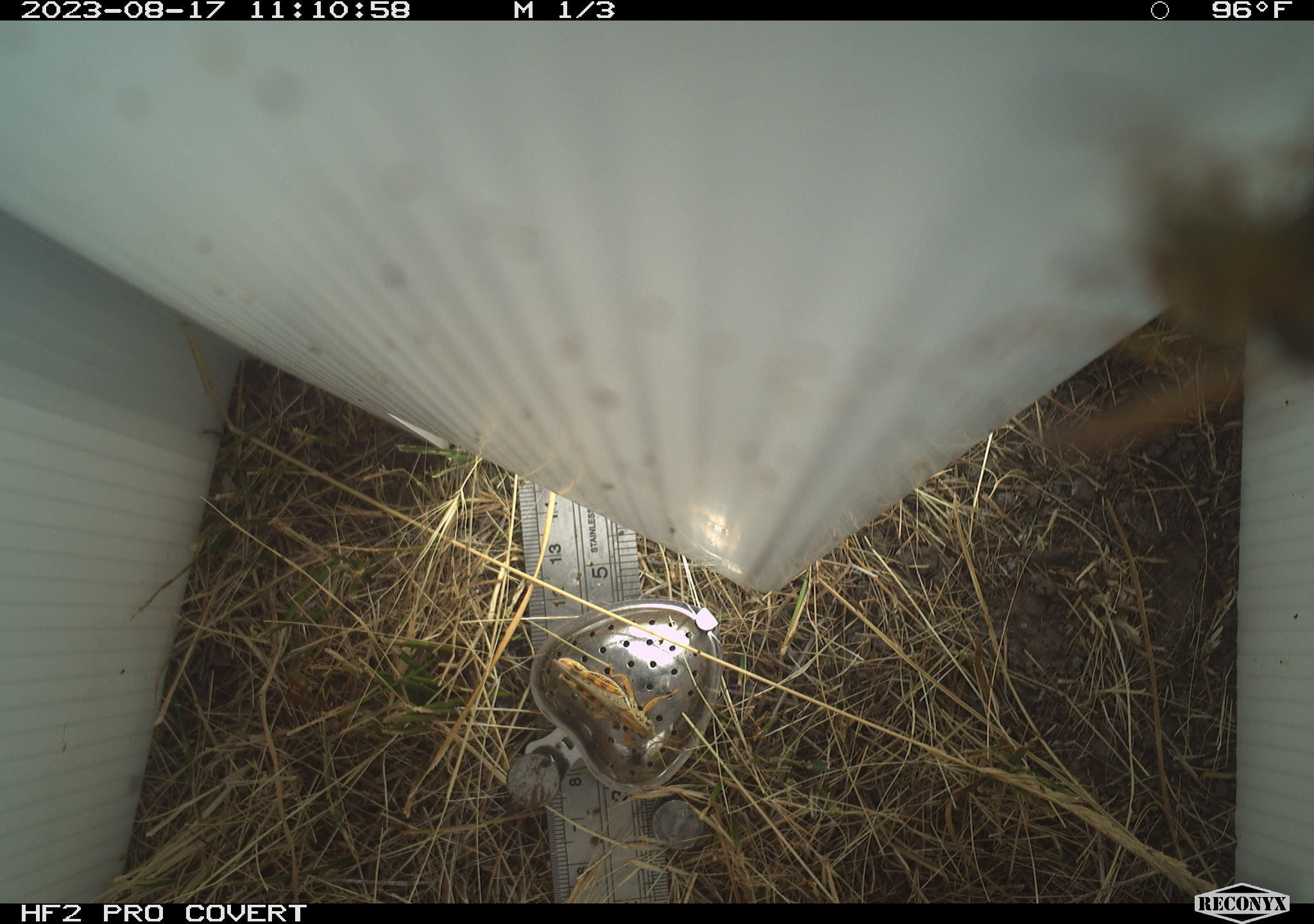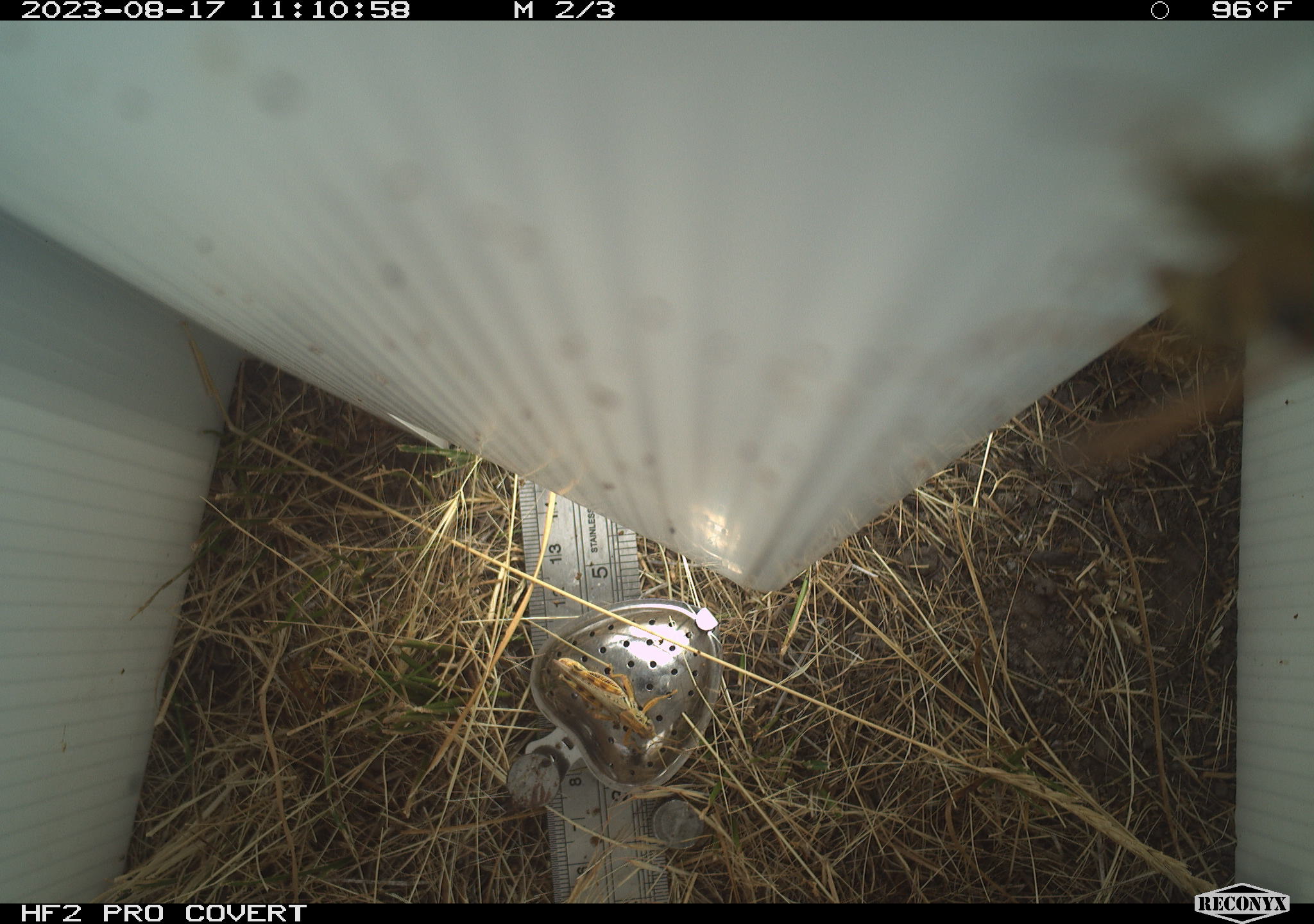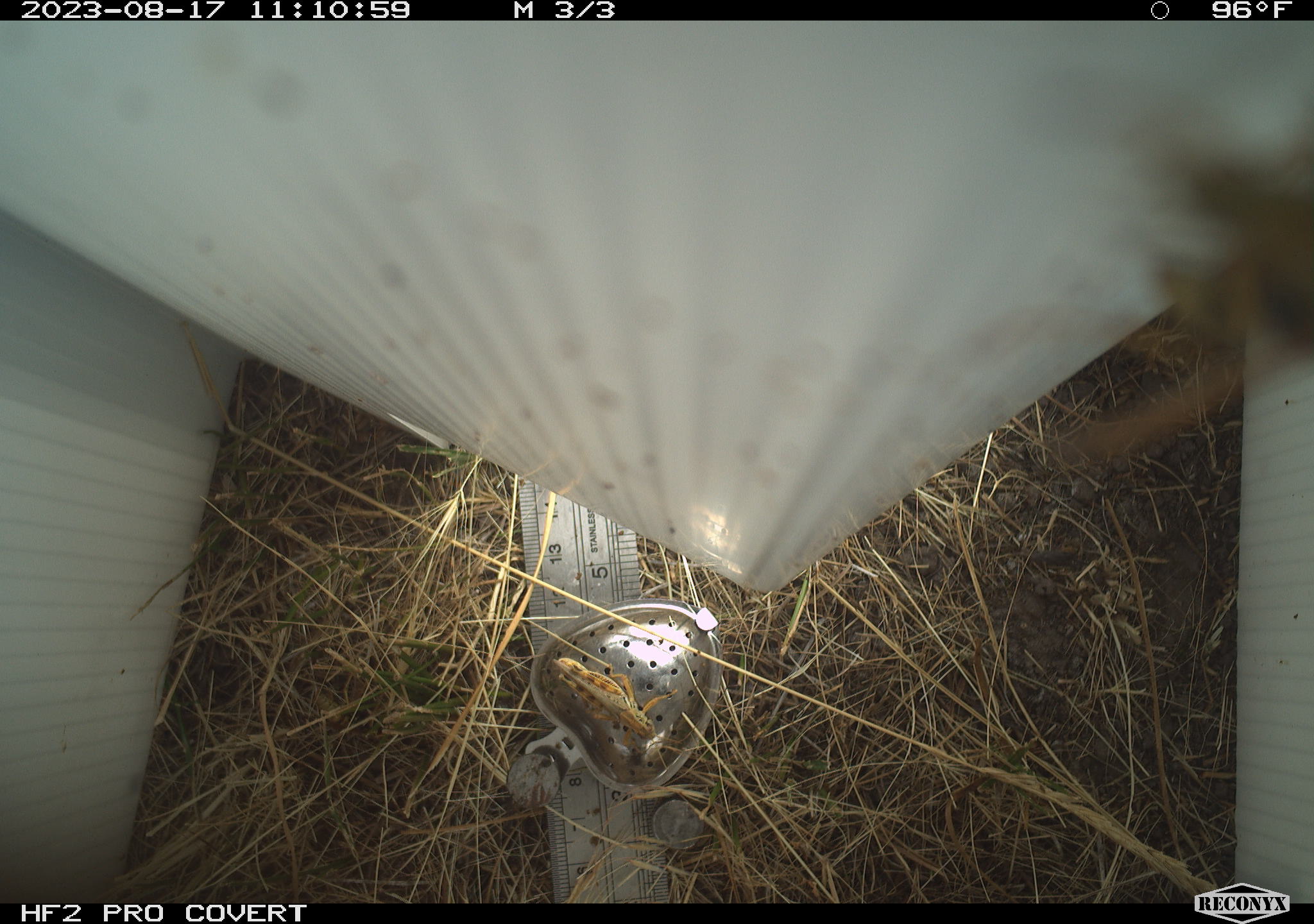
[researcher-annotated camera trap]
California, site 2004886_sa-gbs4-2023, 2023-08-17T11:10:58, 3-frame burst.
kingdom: Animalia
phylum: Arthropoda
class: Insecta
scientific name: Insecta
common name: insect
Insect (Insecta).